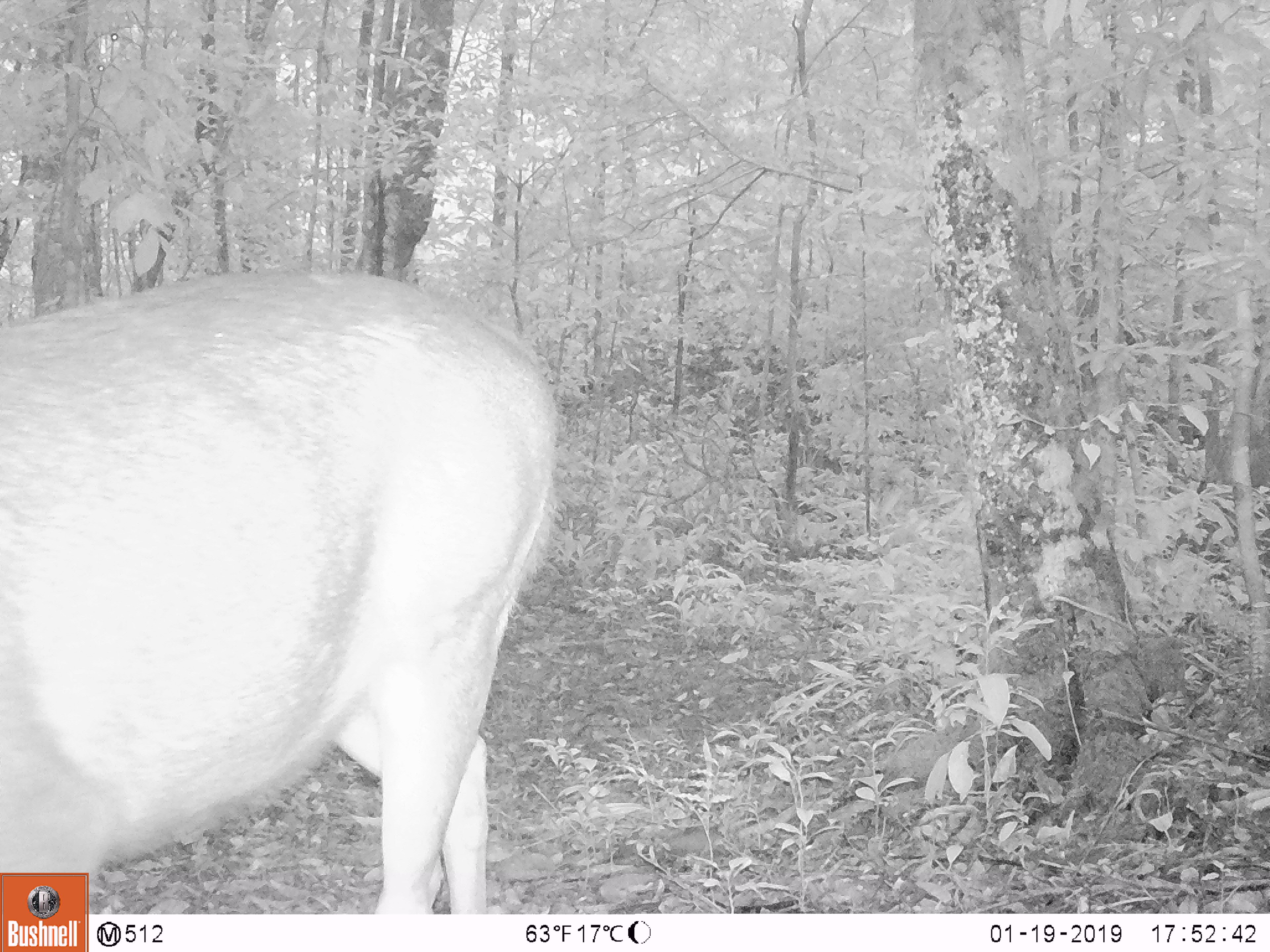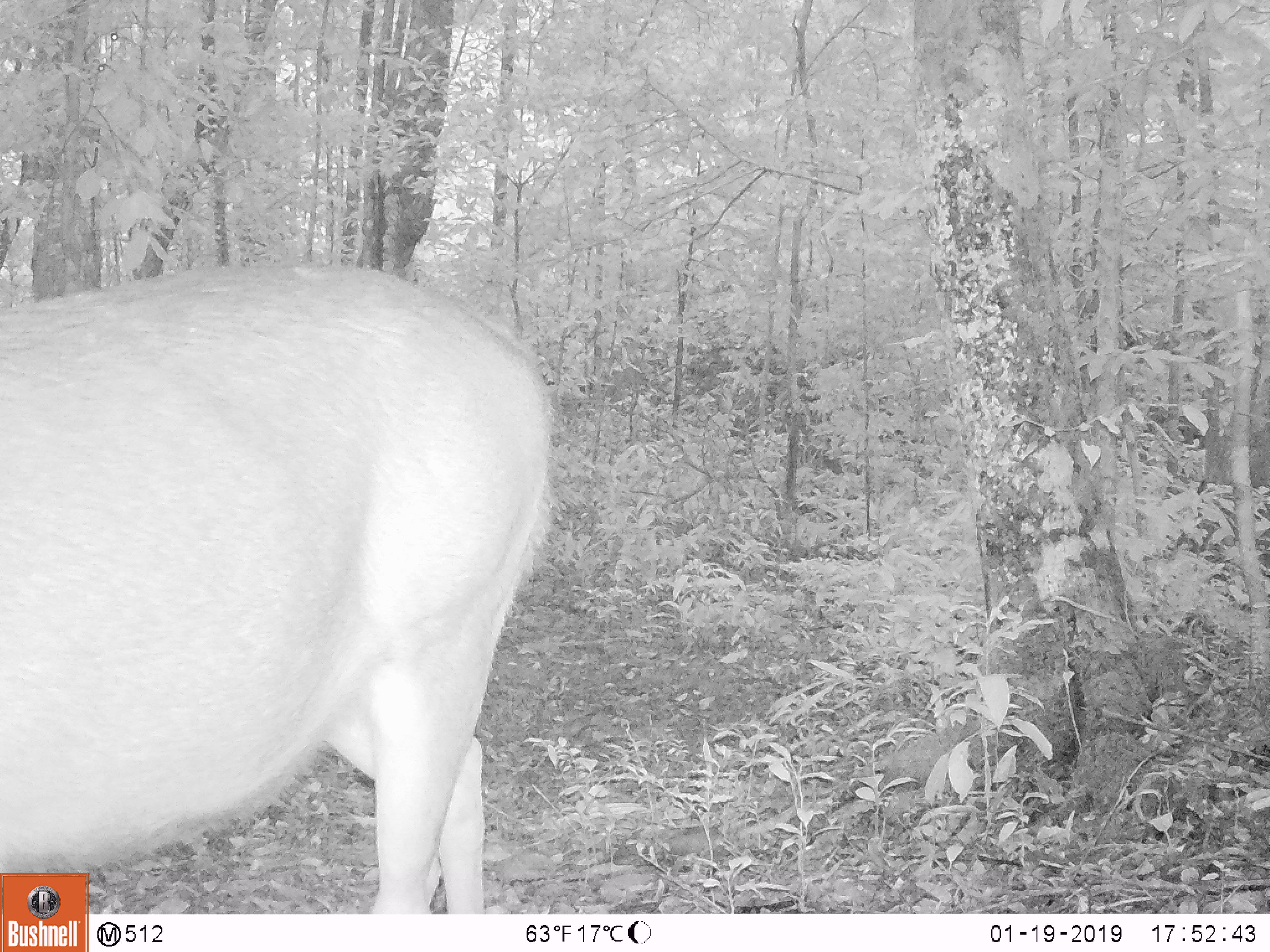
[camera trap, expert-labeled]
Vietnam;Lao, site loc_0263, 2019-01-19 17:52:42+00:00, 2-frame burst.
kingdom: Animalia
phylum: Chordata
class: Mammalia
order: Artiodactyla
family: Cervidae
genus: Rusa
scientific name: Rusa unicolor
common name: sambar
Sambar (Rusa unicolor). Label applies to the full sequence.